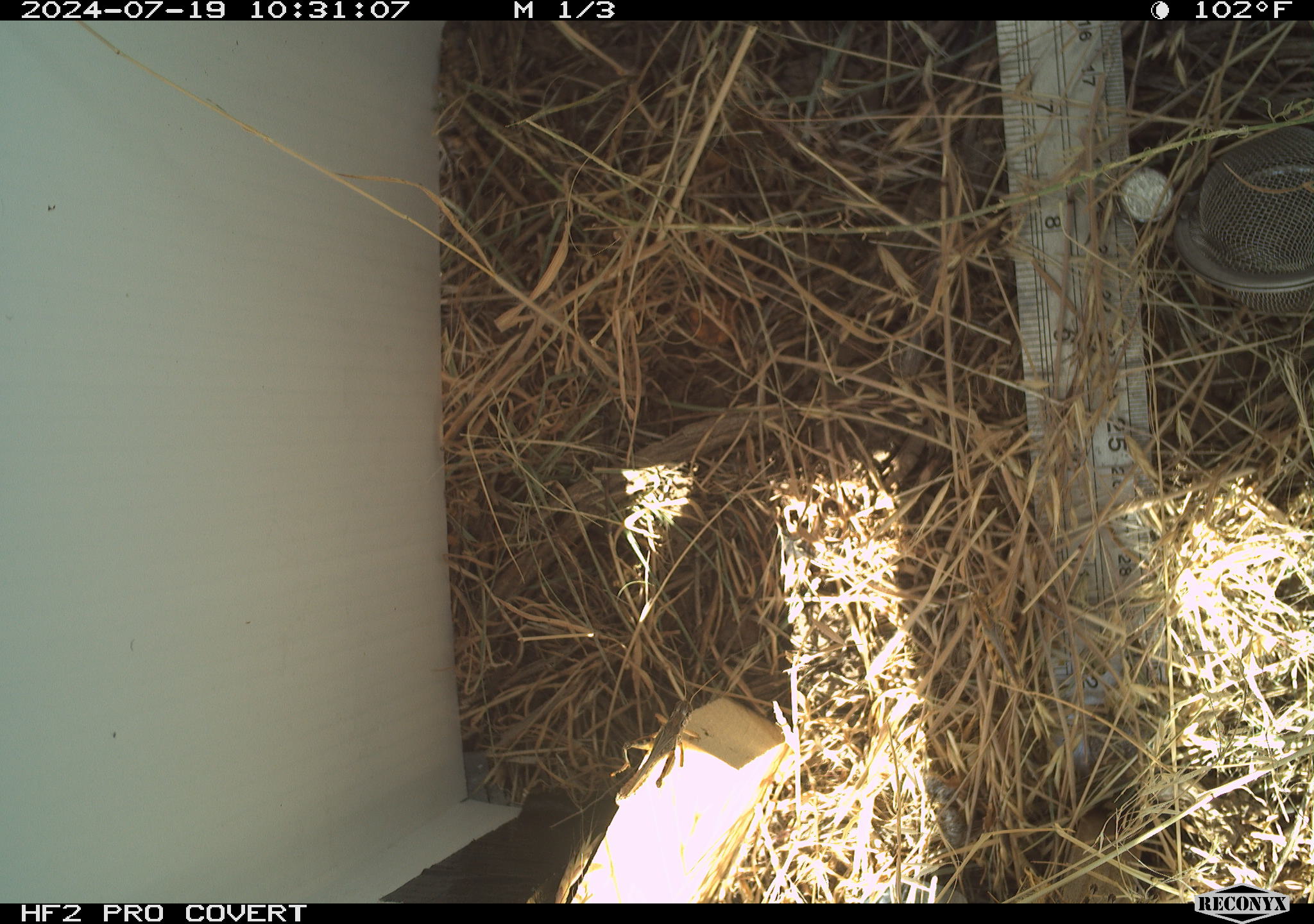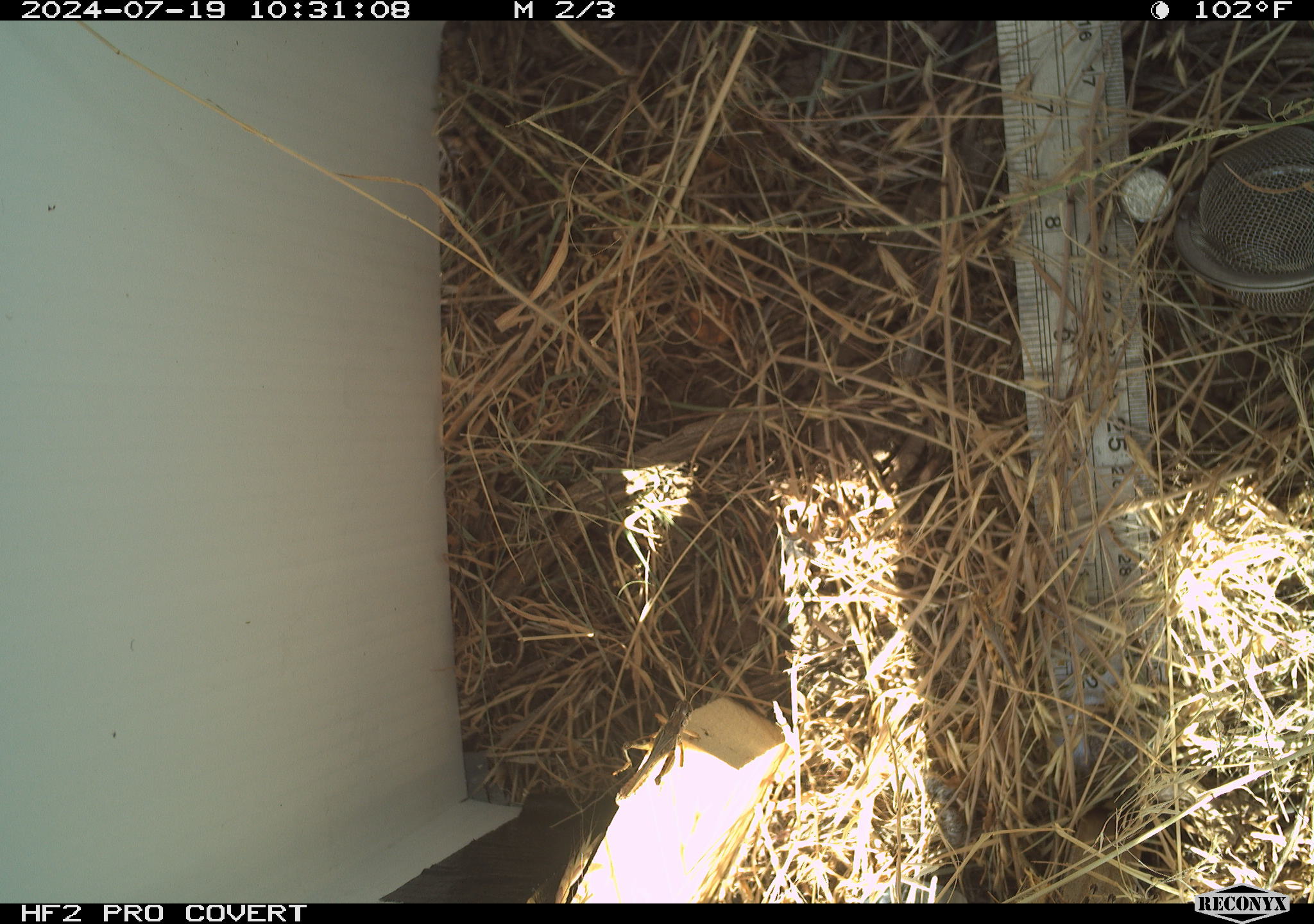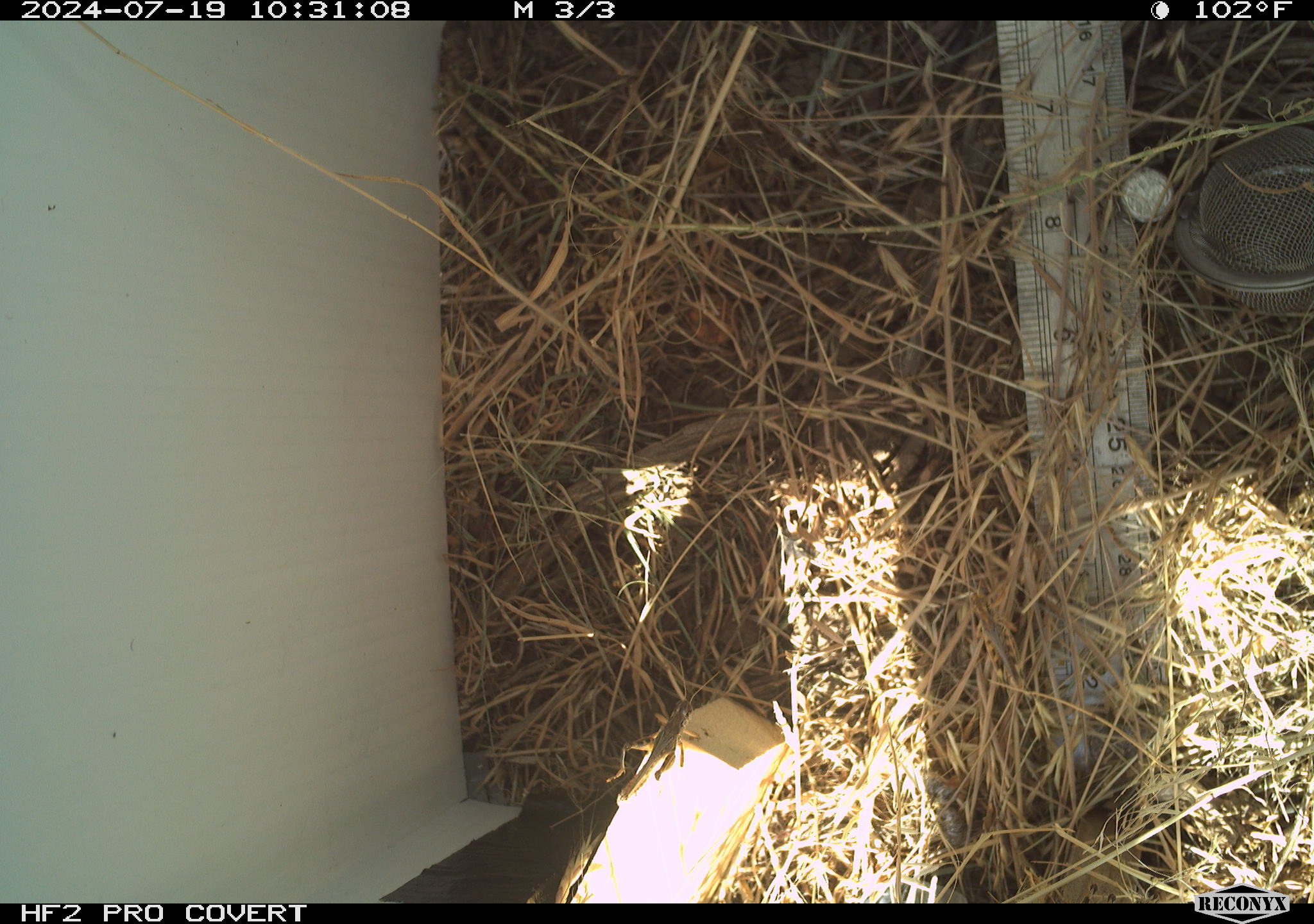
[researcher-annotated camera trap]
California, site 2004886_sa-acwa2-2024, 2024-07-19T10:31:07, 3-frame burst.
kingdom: Animalia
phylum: Arthropoda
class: Insecta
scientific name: Insecta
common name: insect